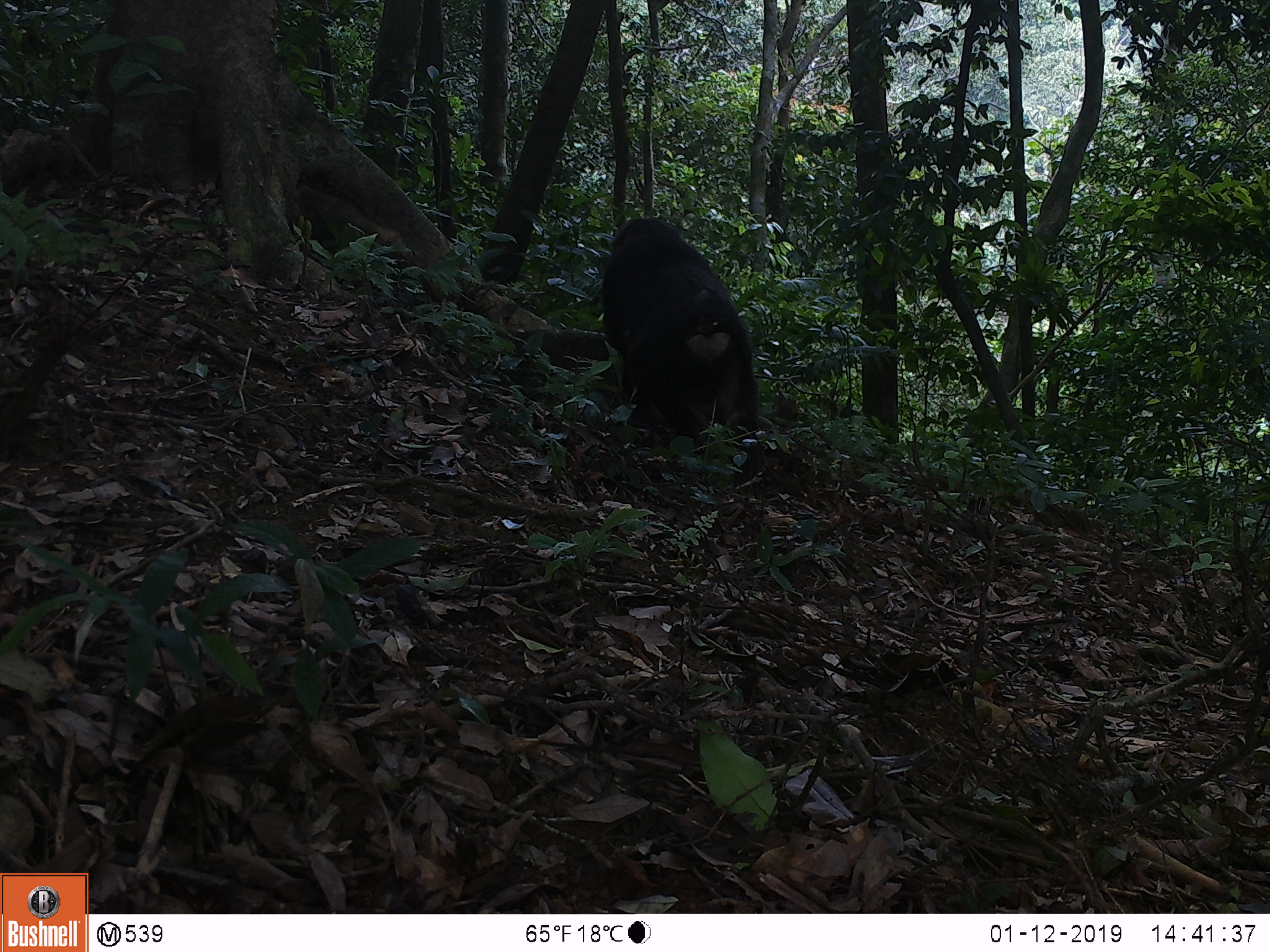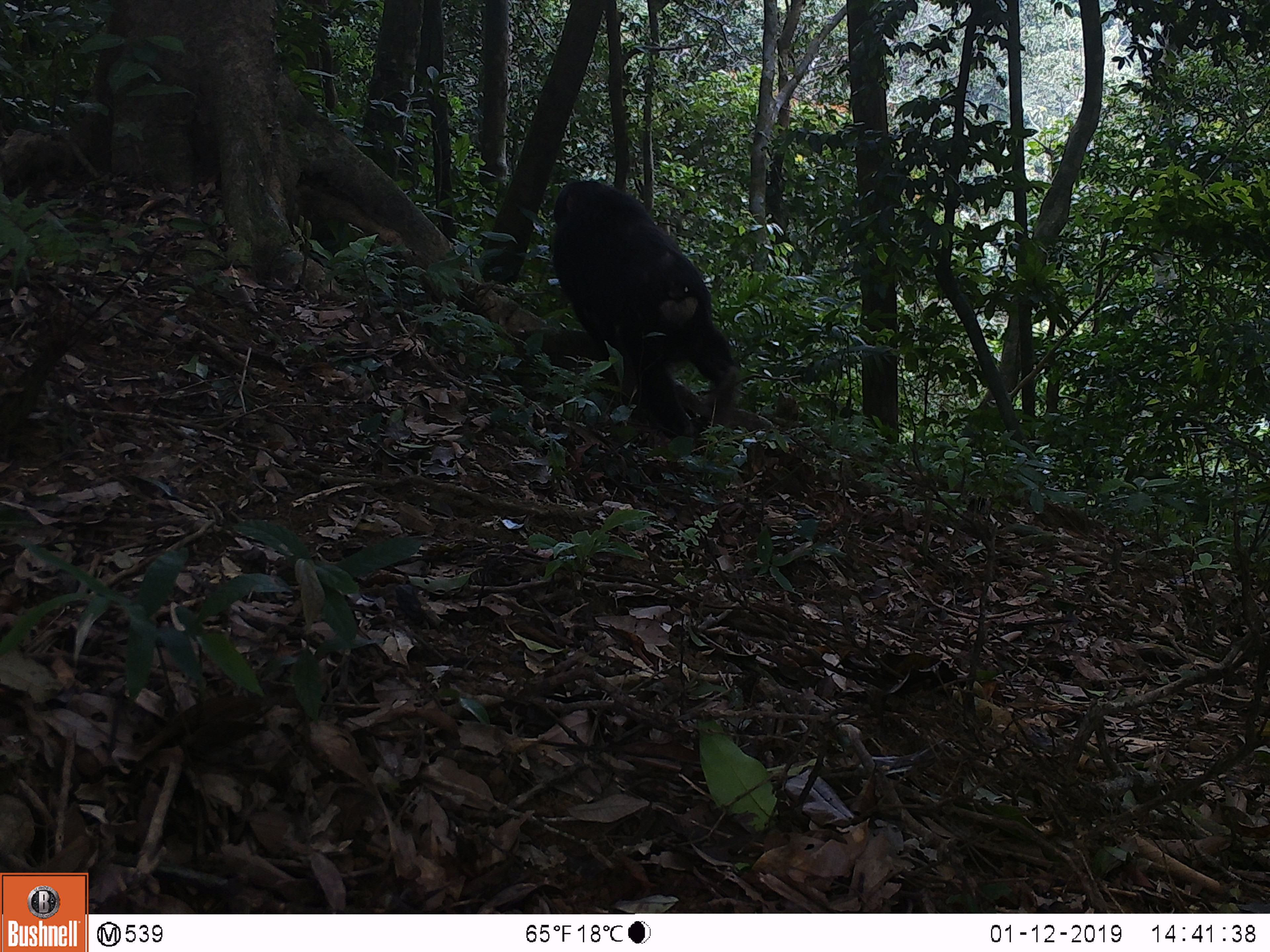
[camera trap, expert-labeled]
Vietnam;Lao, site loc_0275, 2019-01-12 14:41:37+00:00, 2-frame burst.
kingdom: Animalia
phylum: Chordata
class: Mammalia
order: Primates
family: Cercopithecidae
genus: Macaca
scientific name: Macaca arctoides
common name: stump-tailed macaque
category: stump tailed macaque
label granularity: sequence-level